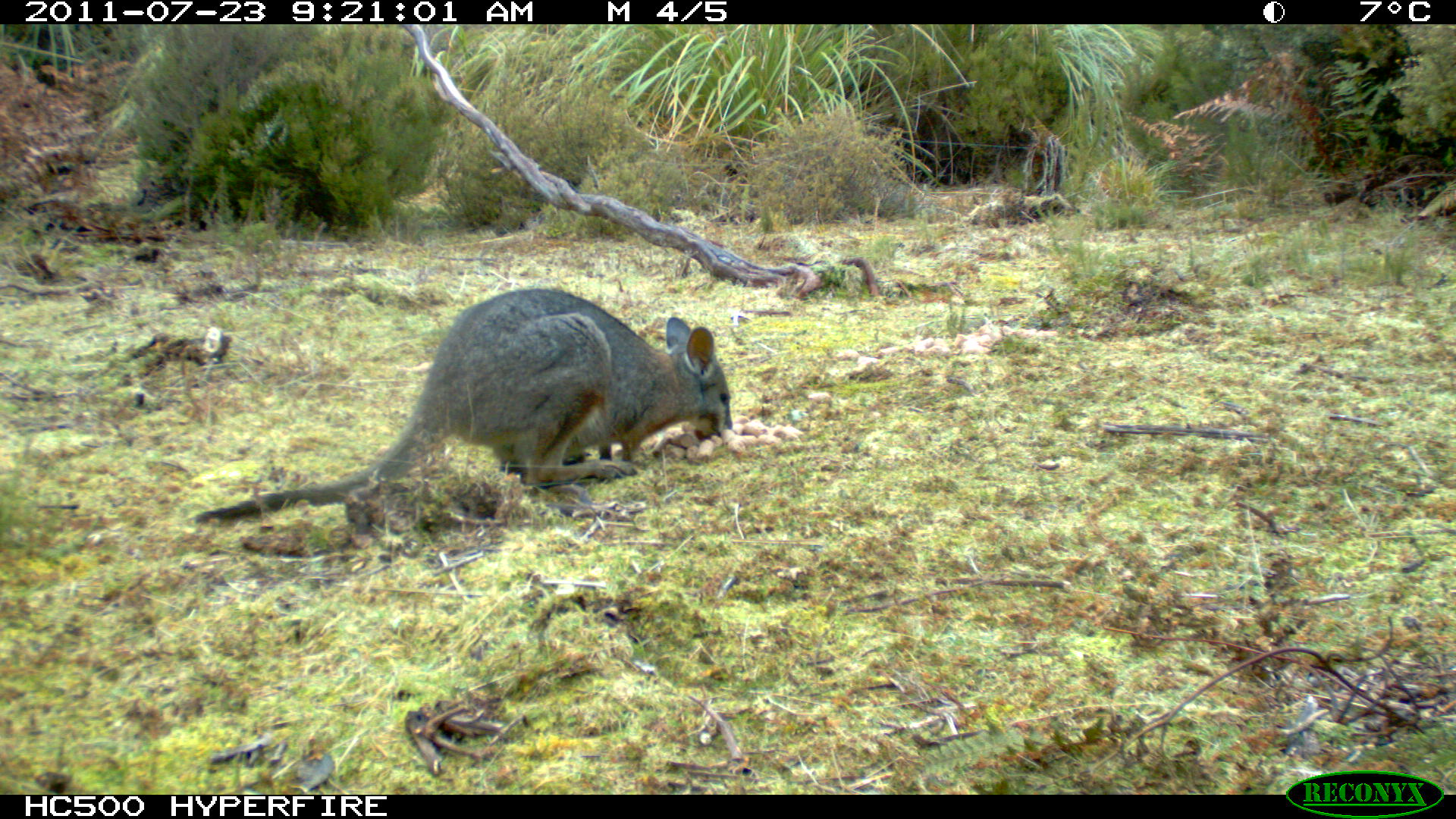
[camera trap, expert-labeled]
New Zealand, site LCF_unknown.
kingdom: Animalia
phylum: Chordata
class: Mammalia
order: Diprotodontia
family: Macropodidae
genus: Notamacropus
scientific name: Notamacropus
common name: wallaby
Wallaby (Notamacropus).